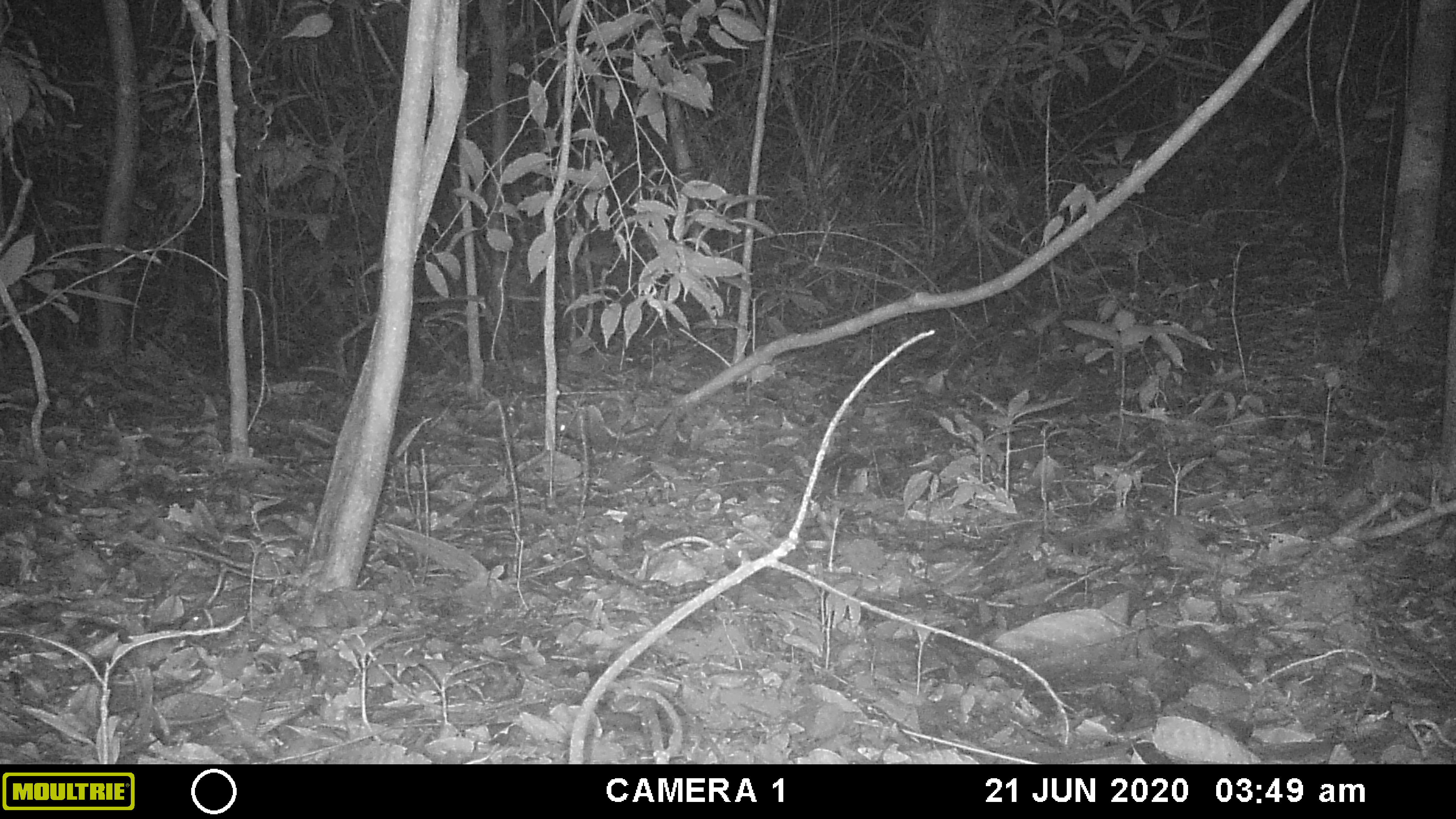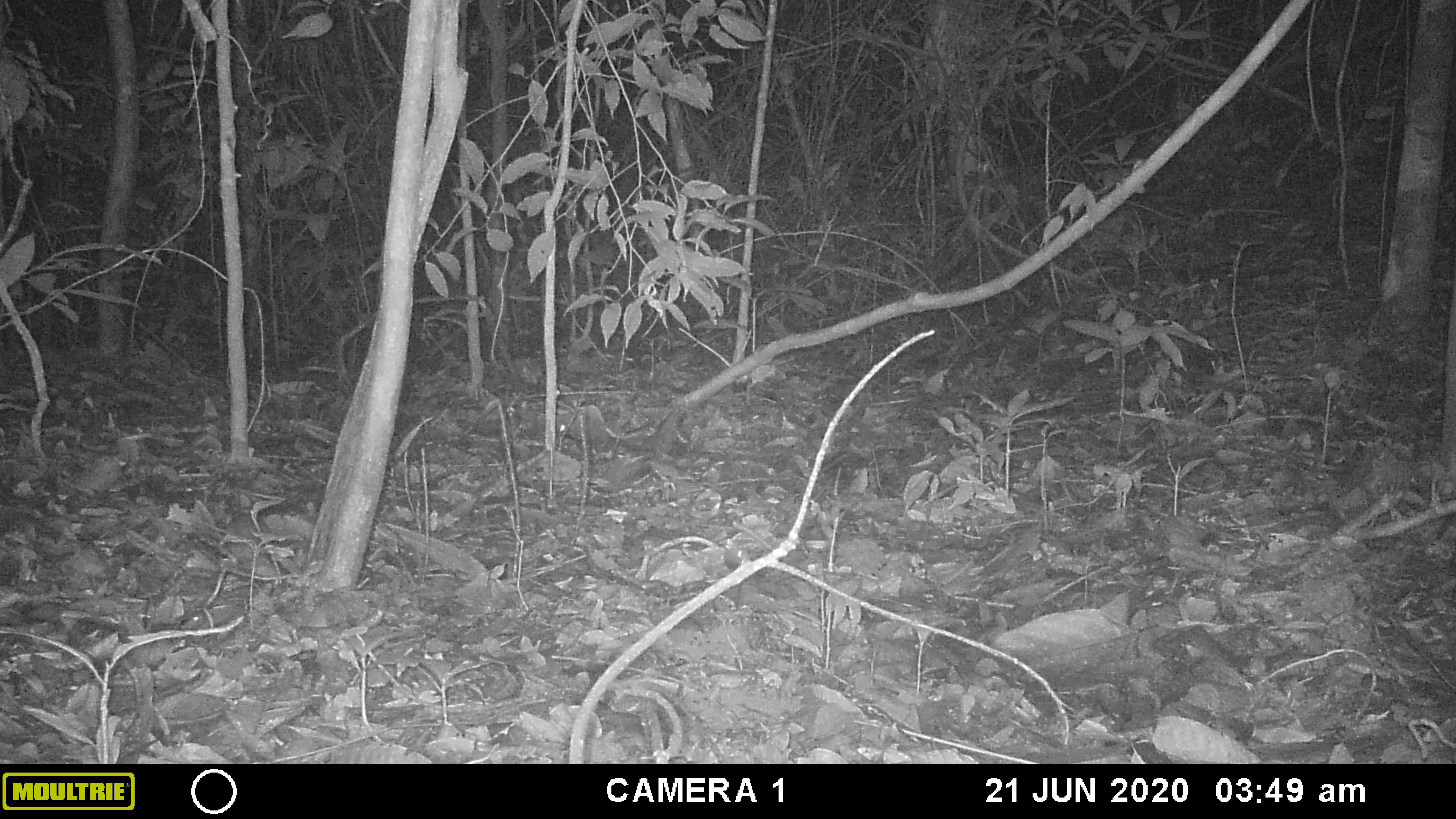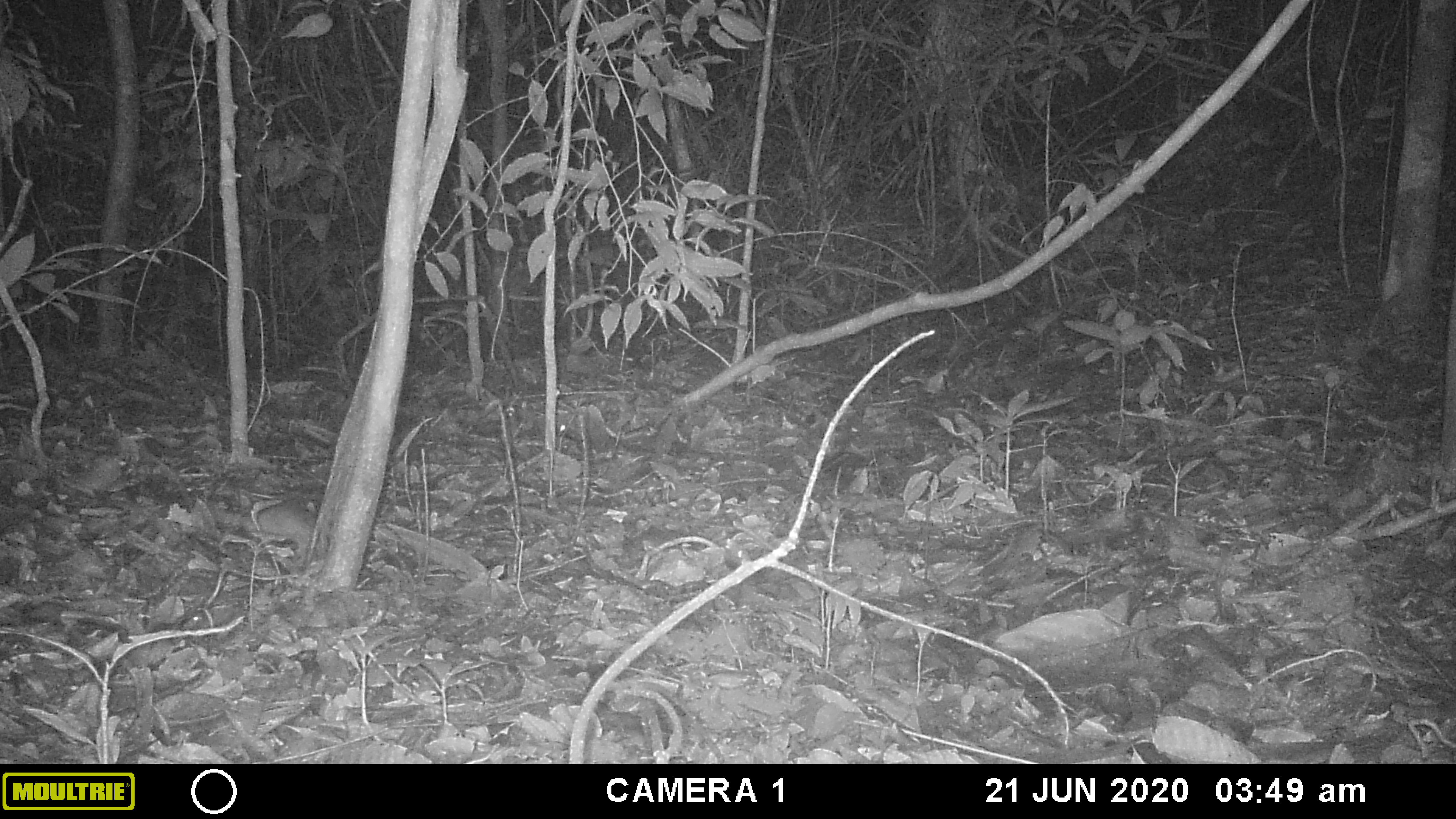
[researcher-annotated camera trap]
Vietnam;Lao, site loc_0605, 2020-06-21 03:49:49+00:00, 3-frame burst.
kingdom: Animalia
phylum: Chordata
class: Mammalia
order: Rodentia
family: Muridae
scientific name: Muridae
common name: old-world mice and rats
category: unidentified murid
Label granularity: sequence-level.